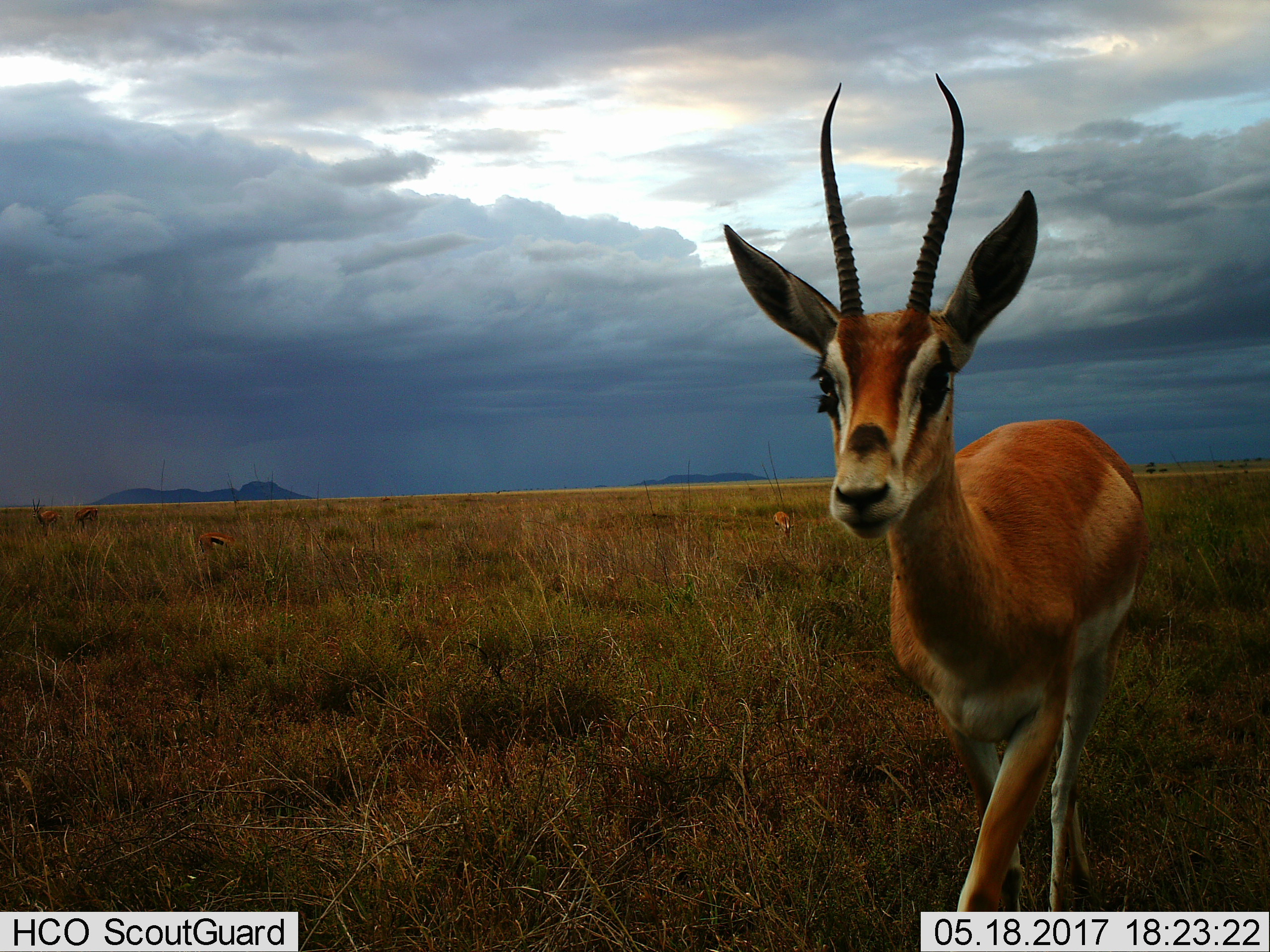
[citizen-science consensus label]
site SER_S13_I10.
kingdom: Animalia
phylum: Chordata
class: Mammalia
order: Artiodactyla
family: Bovidae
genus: Eudorcas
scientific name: Eudorcas thomsonii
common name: thomson's gazelle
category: gazellethomsons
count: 1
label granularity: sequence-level